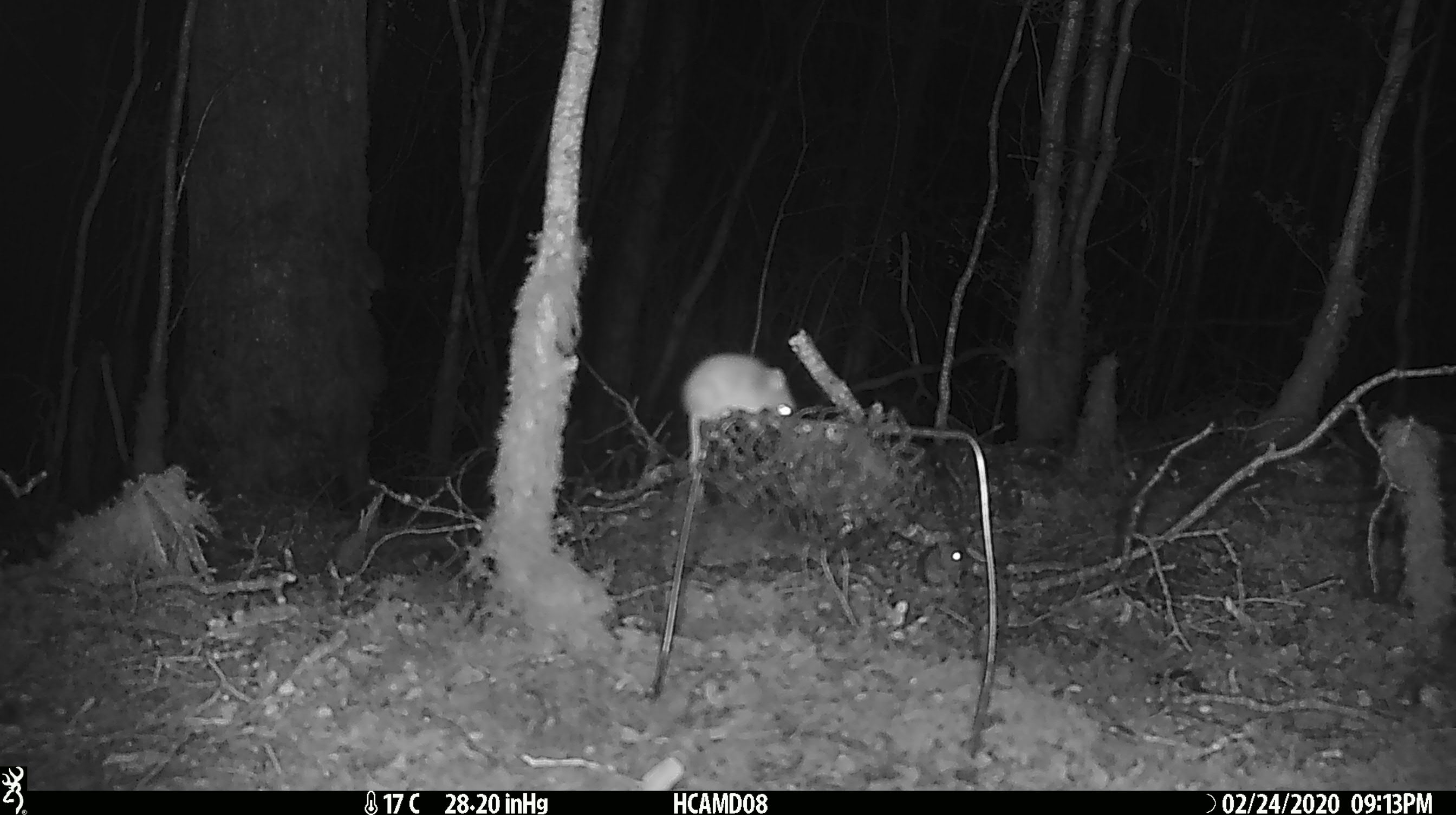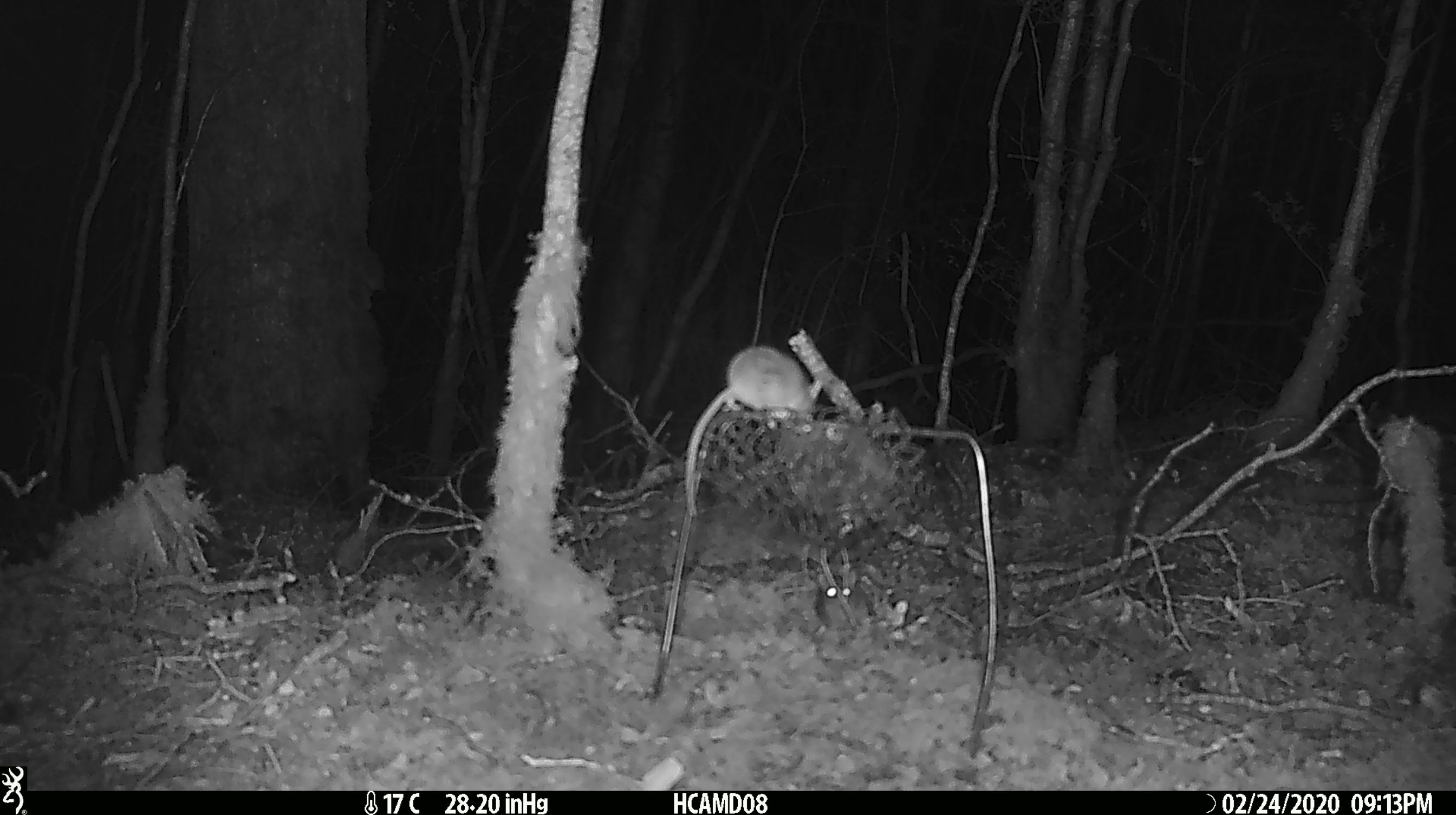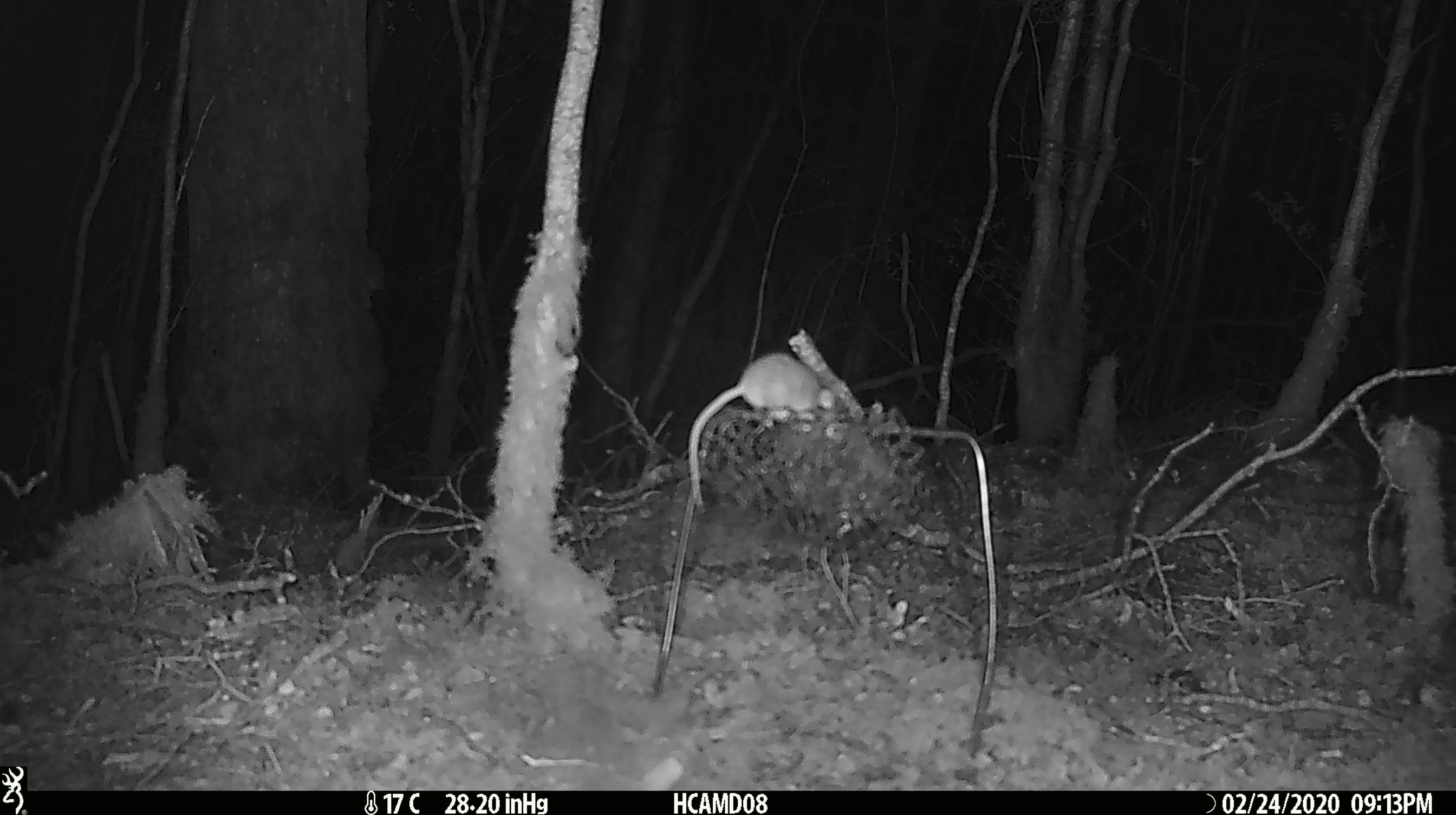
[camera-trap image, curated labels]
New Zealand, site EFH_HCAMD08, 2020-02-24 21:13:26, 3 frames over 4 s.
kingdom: Animalia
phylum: Chordata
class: Mammalia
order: Rodentia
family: Muridae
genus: Mus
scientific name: Mus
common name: mouse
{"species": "mouse (Mus)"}